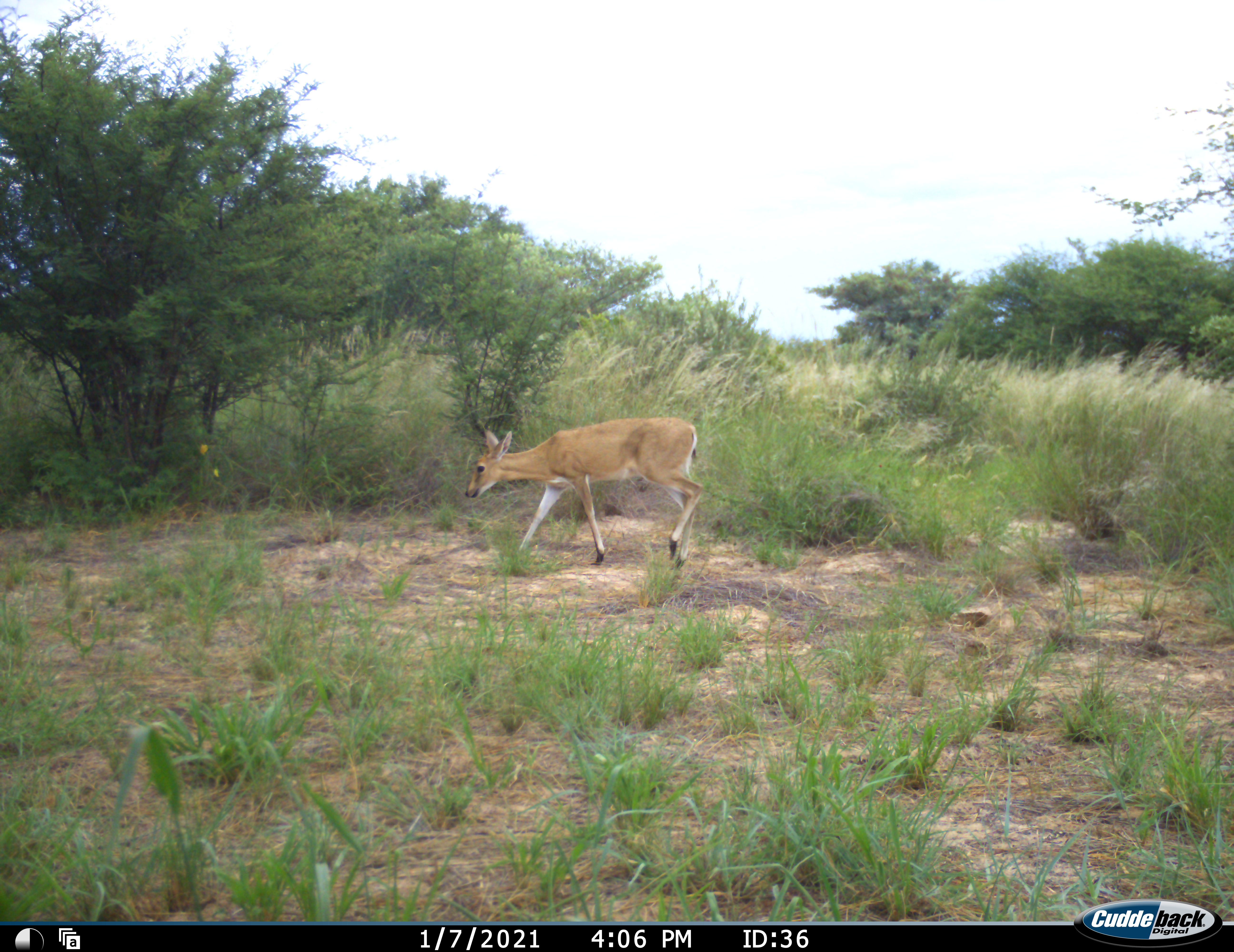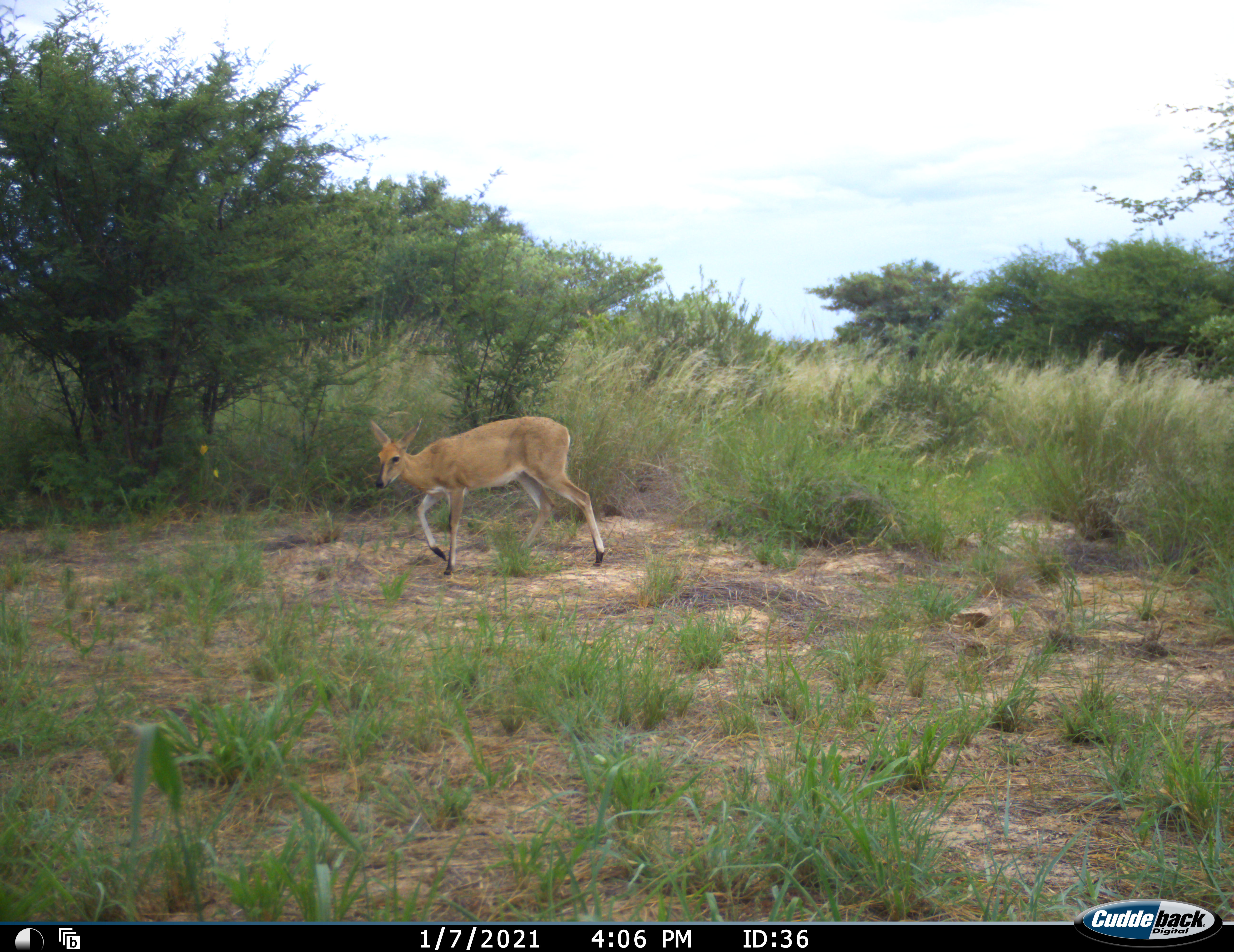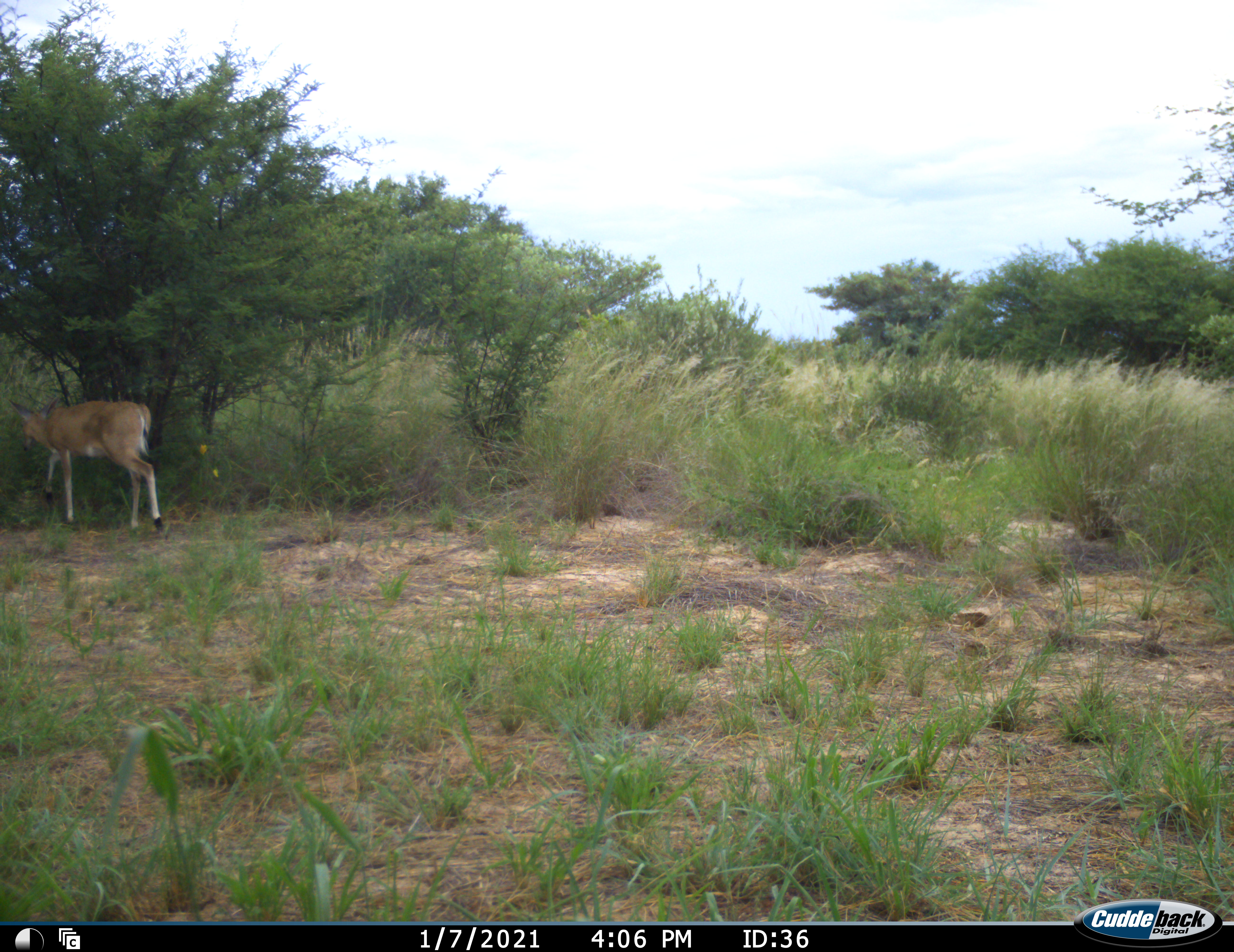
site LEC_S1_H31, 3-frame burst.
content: unidentified animal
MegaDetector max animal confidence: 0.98